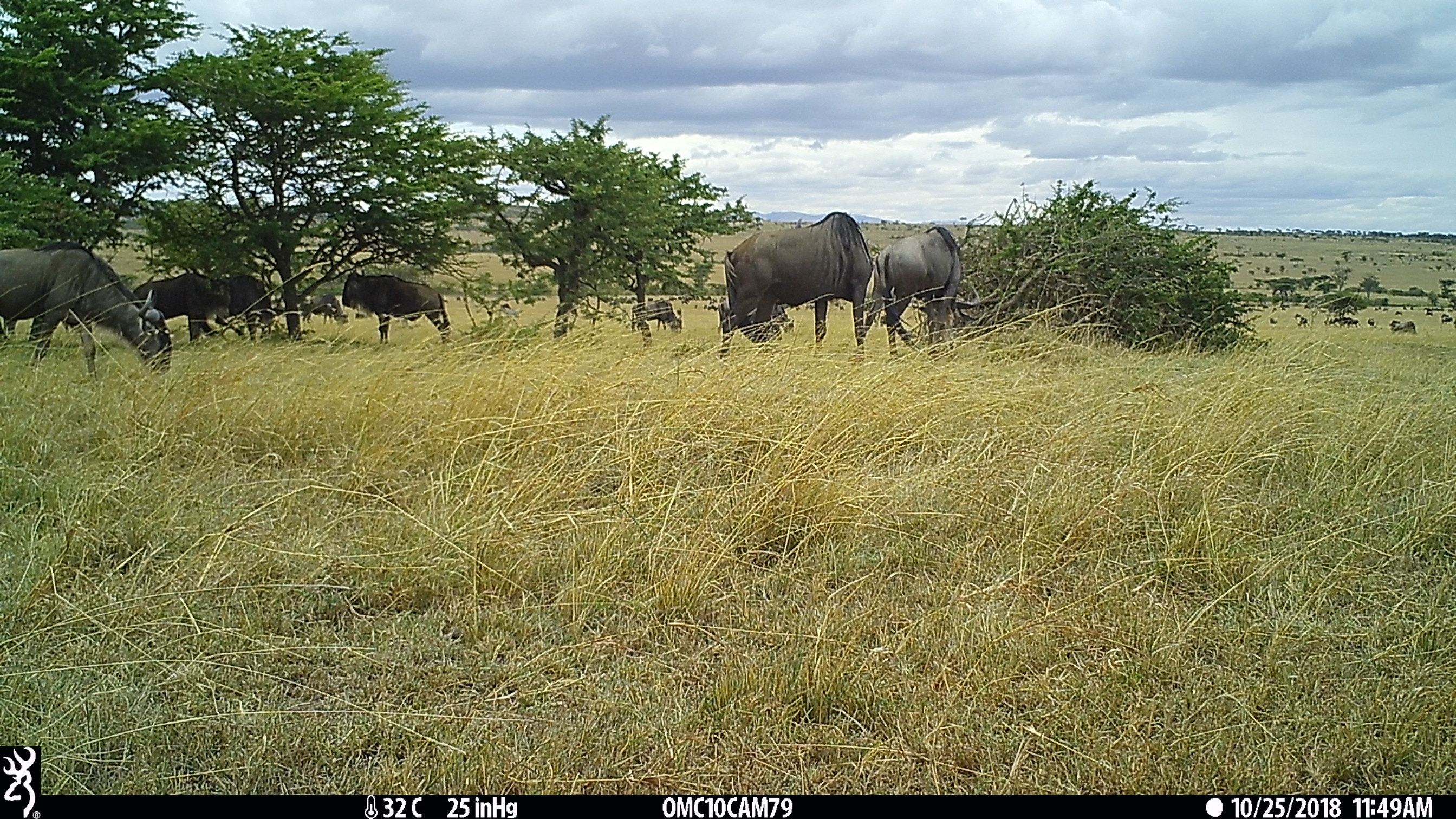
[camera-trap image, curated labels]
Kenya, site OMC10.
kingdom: Animalia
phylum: Chordata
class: Mammalia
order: Artiodactyla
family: Bovidae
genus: Connochaetes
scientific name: Connochaetes taurinus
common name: blue wildebeest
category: wildebeest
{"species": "wildebeest (blue wildebeest) (Connochaetes taurinus)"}